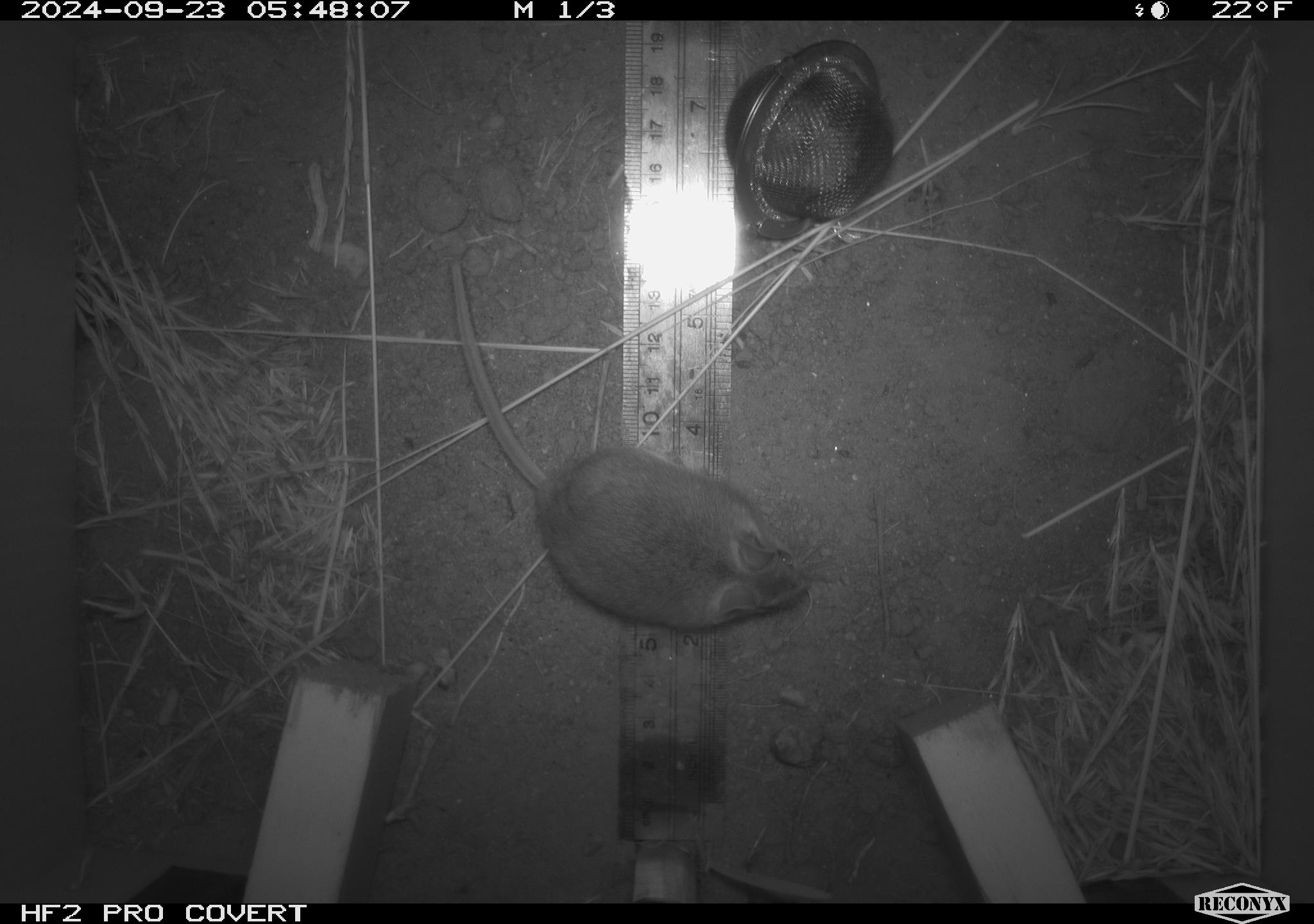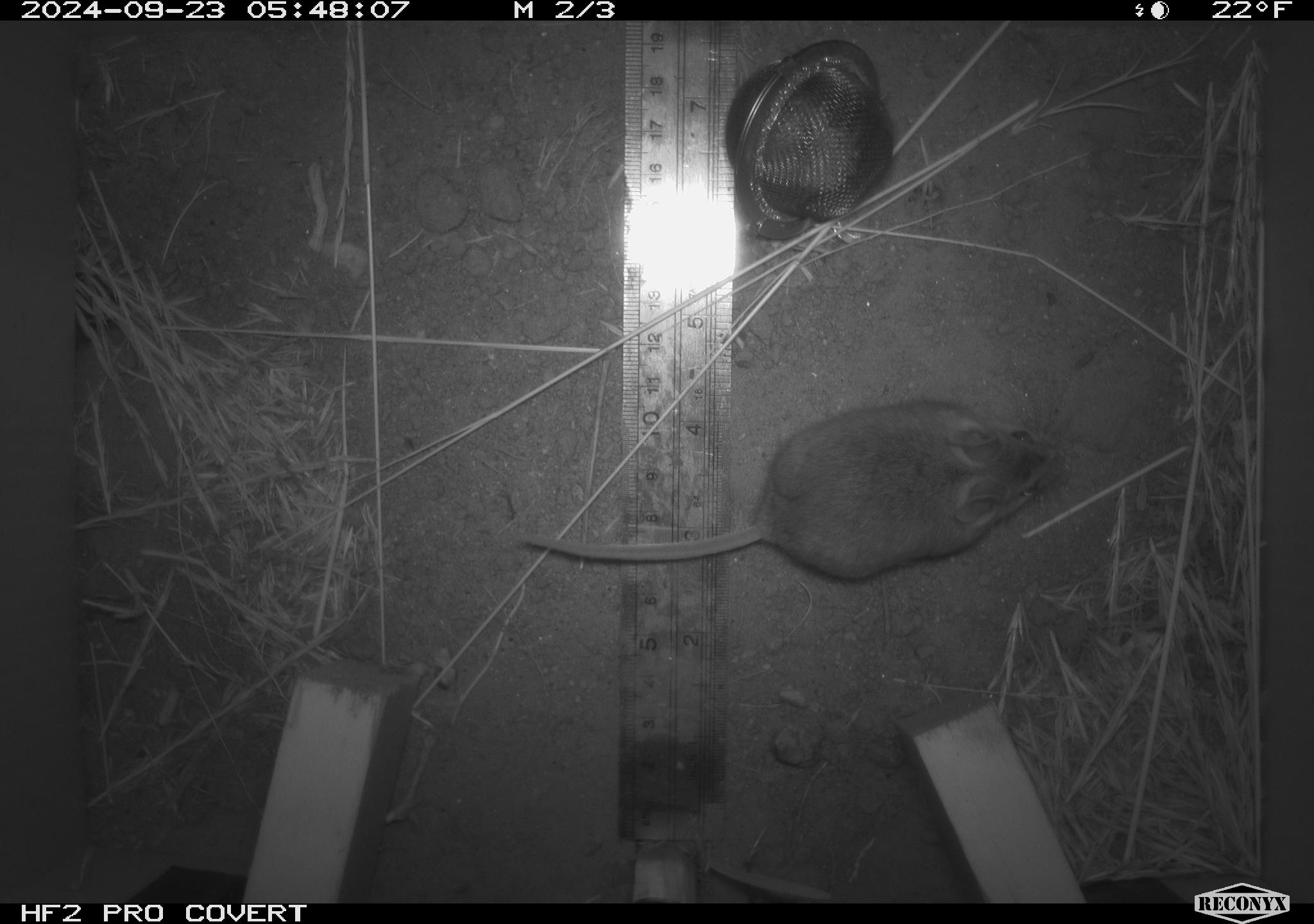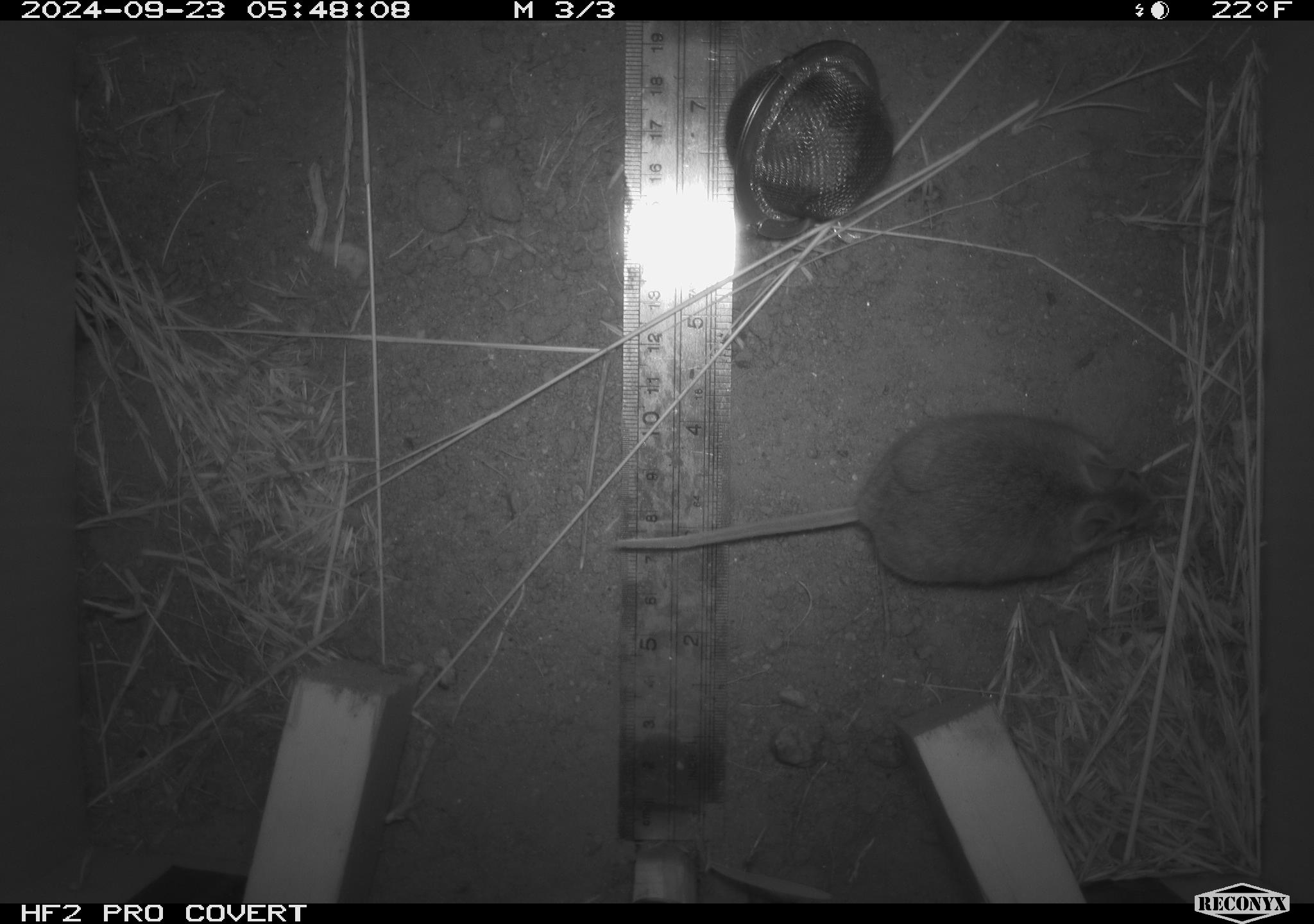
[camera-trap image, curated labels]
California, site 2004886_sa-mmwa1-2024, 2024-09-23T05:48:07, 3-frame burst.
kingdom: Animalia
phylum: Chordata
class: Mammalia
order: Rodentia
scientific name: Rodentia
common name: mouse species